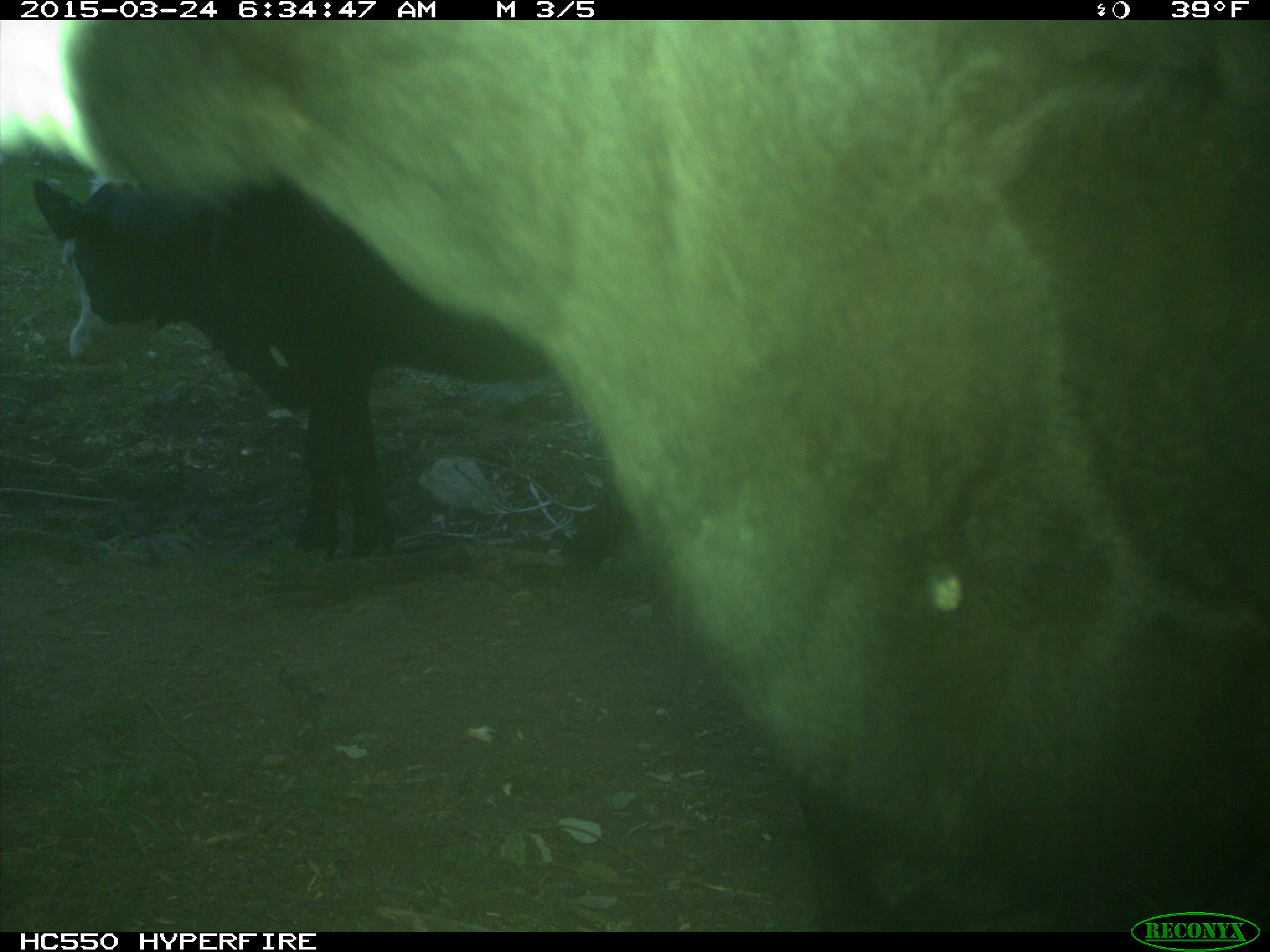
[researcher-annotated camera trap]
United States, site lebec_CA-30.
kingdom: Animalia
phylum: Chordata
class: Mammalia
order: Artiodactyla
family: Bovidae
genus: Bos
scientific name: Bos taurus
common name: domestic cow